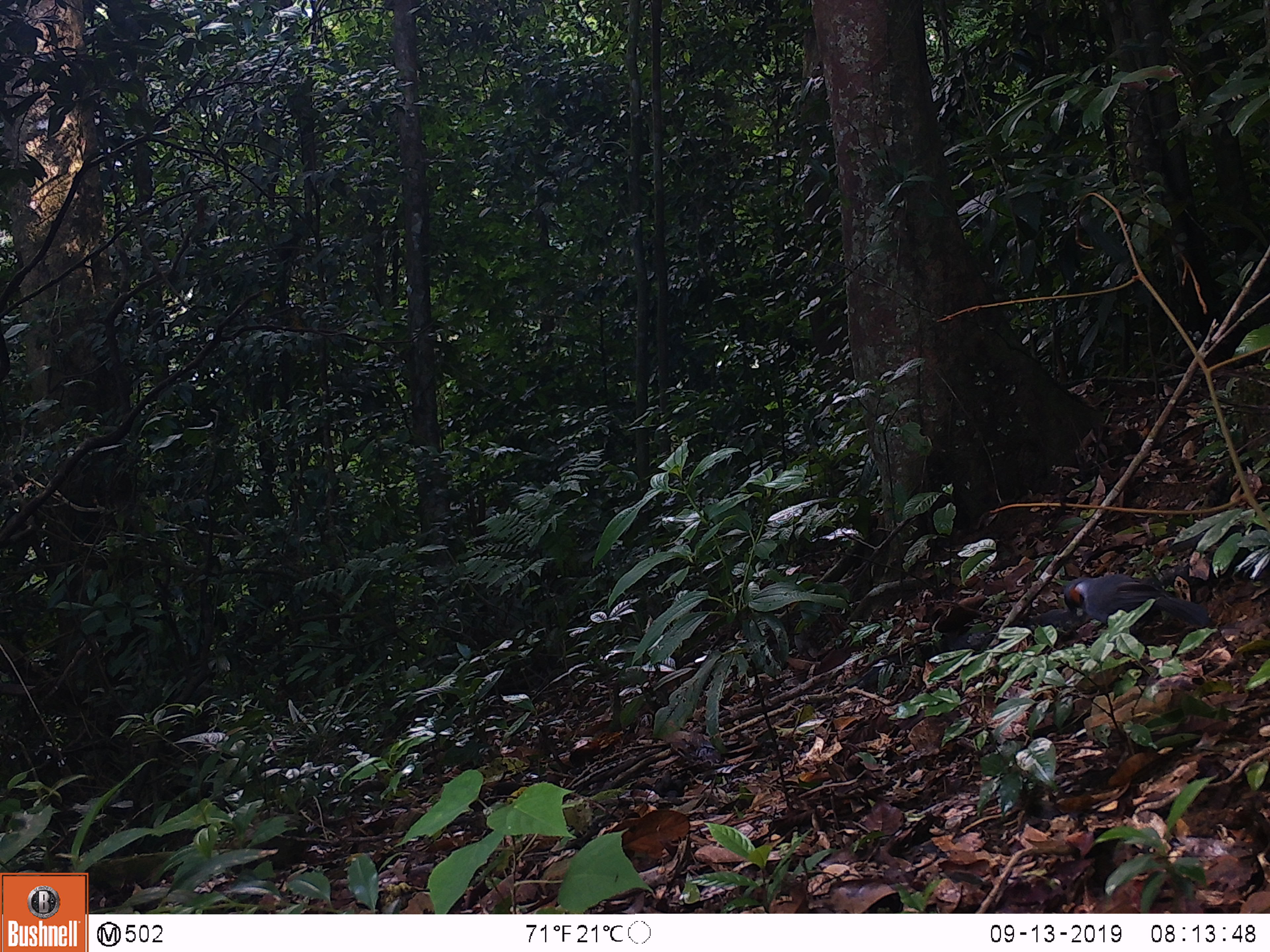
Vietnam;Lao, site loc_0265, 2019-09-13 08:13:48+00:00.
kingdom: Animalia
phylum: Chordata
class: Aves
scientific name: Aves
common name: bird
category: unidentified bird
Unidentified bird (bird) (Aves). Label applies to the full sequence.